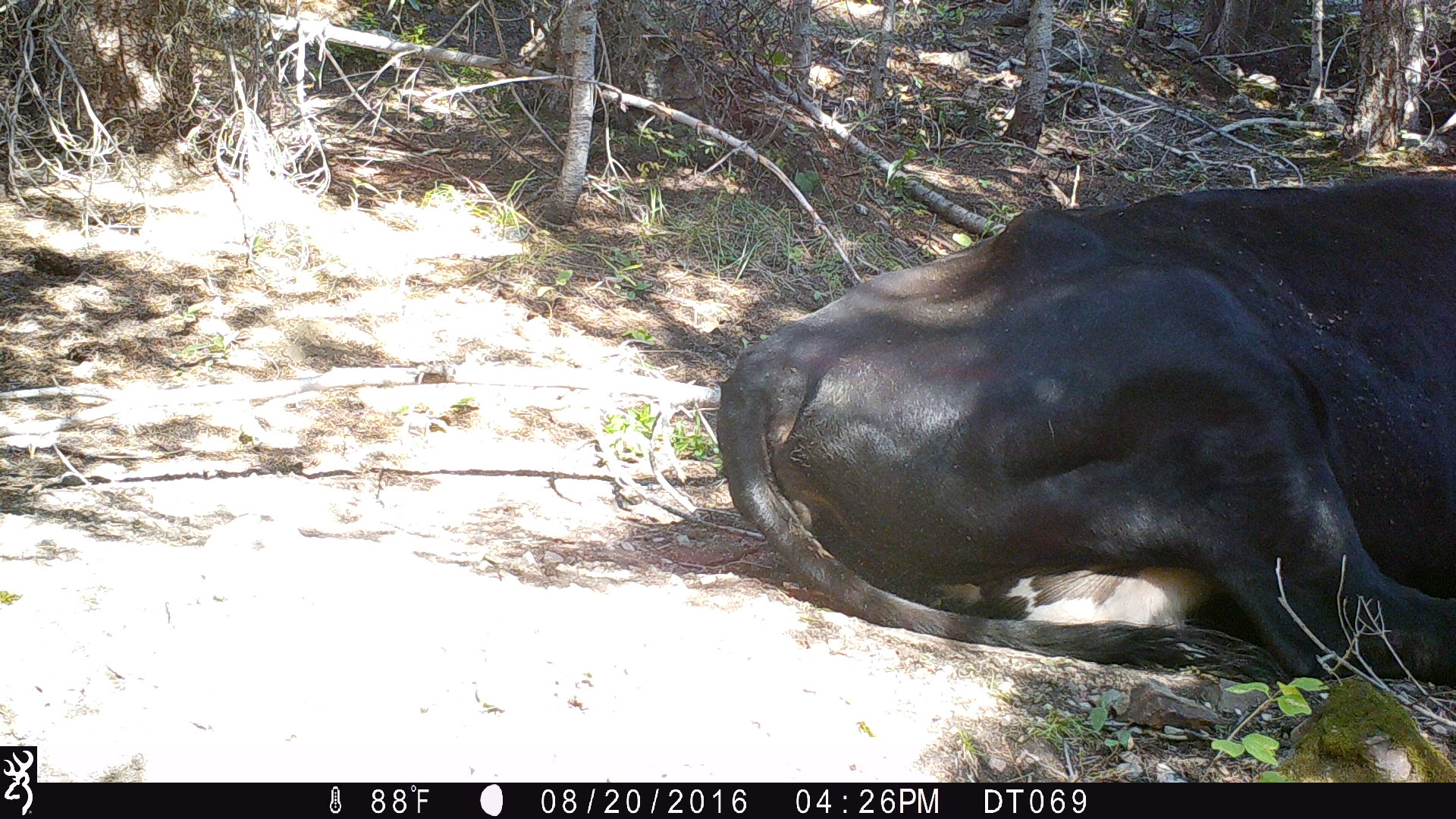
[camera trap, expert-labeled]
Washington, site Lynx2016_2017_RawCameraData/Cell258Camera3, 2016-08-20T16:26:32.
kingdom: Animalia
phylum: Chordata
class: Mammalia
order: Artiodactyla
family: Bovidae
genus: Bos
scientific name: Bos taurus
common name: domestic cattle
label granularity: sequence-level